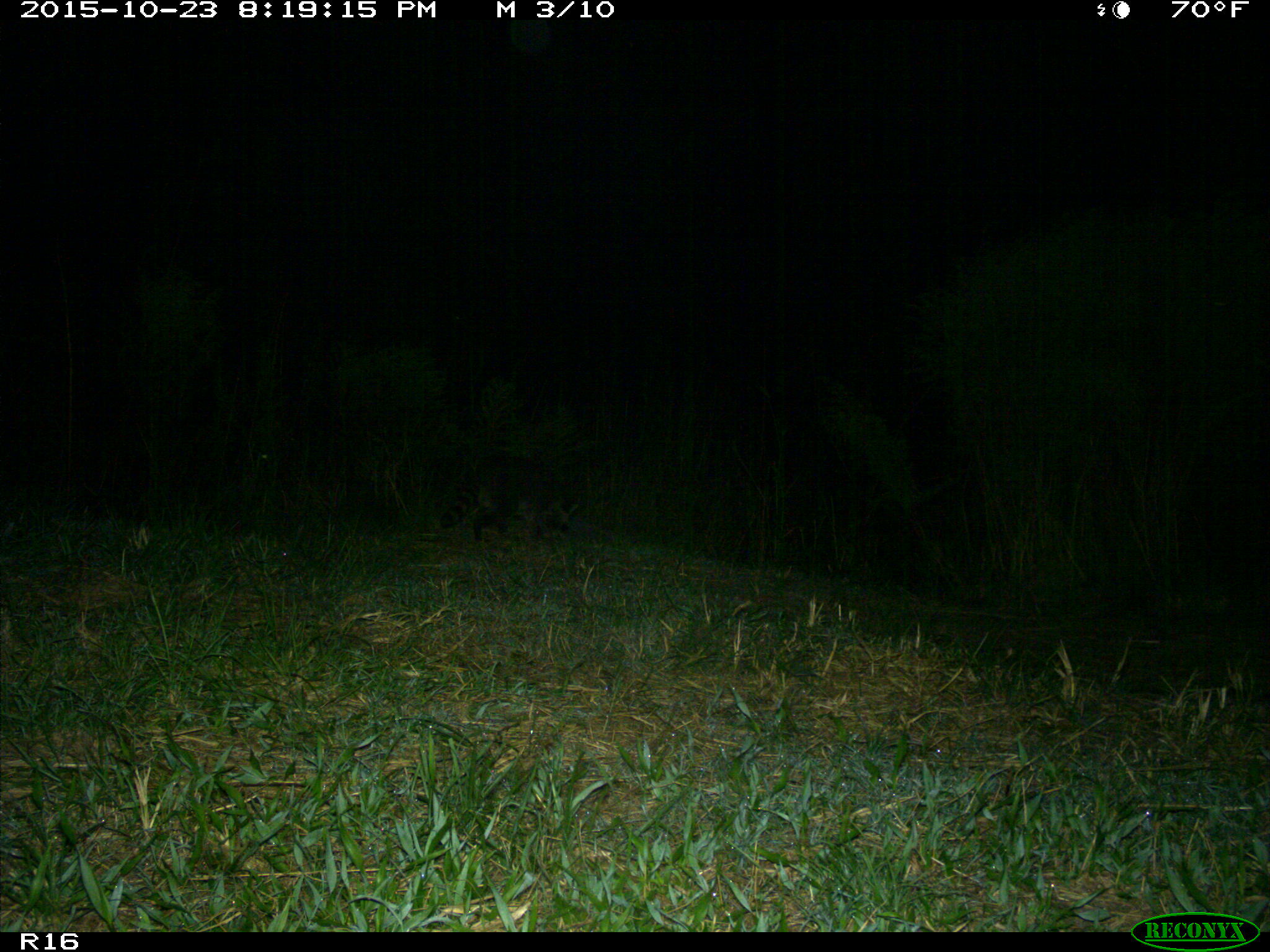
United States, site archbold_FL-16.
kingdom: Animalia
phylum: Chordata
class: Mammalia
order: Carnivora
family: Procyonidae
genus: Procyon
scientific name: Procyon lotor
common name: common raccoon